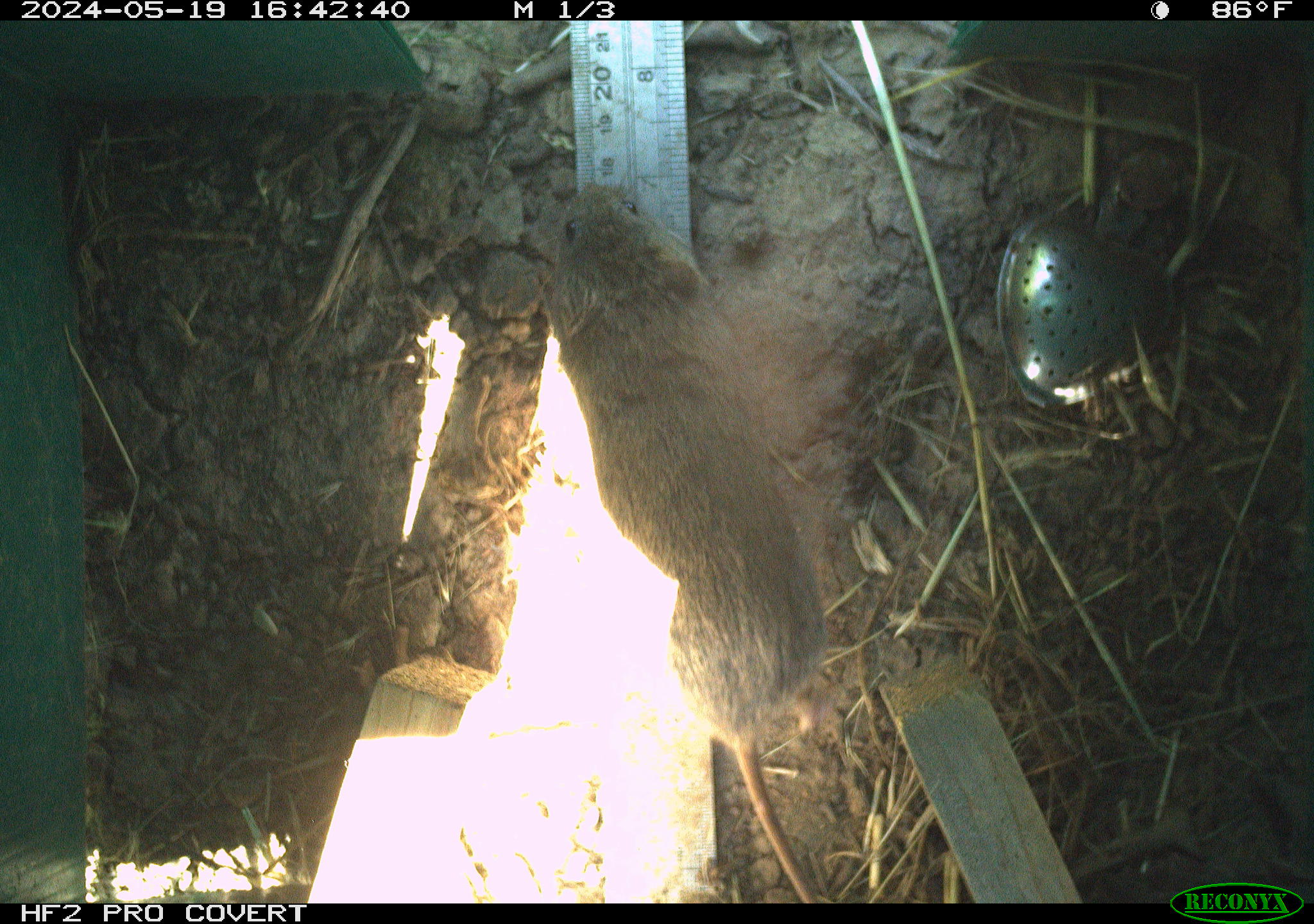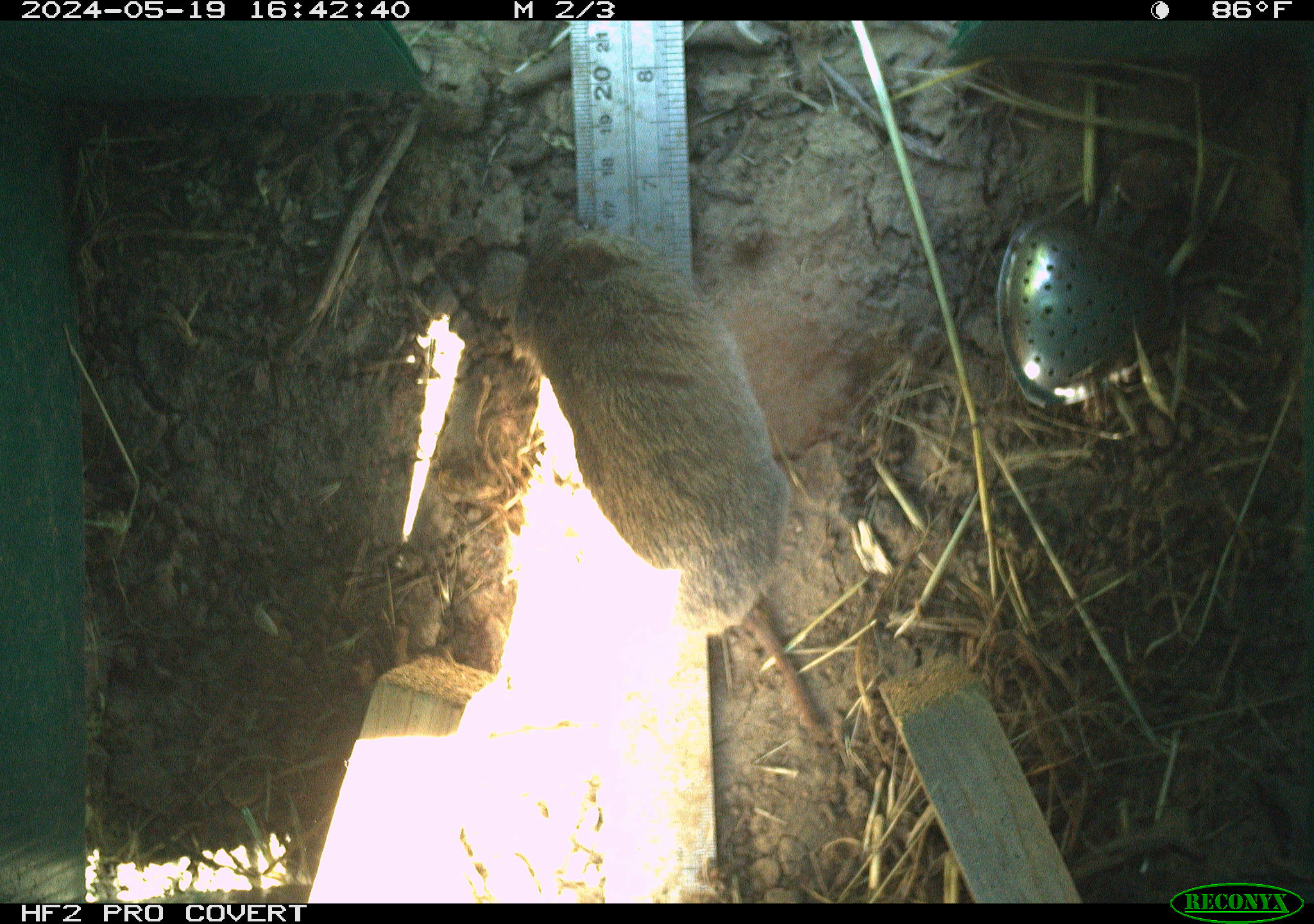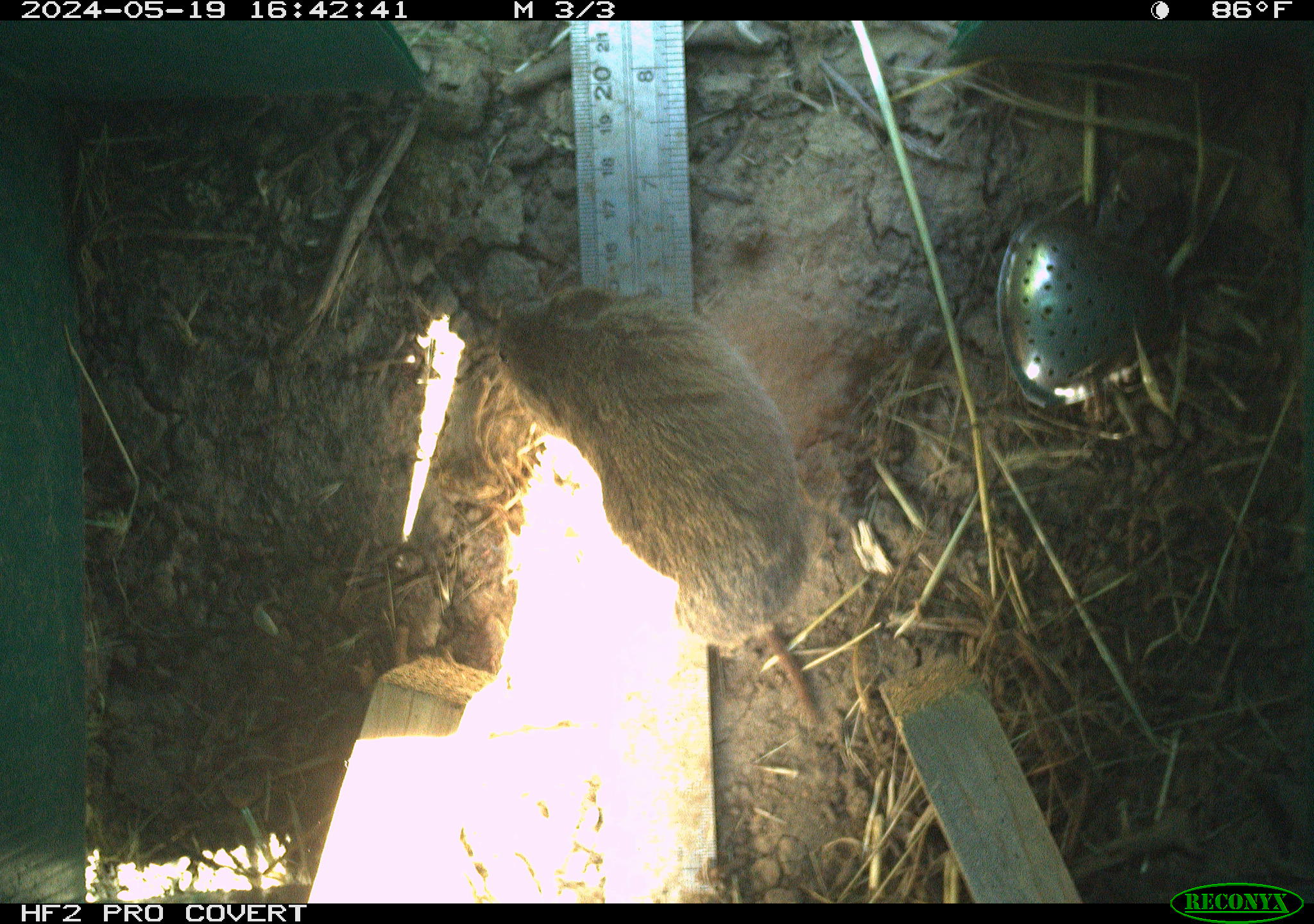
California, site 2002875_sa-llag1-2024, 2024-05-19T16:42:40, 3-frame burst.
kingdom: Animalia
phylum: Chordata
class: Mammalia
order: Rodentia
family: Cricetidae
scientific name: Arvicolinae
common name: voles, lemmings, and muskrats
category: arvicolinae subfamily